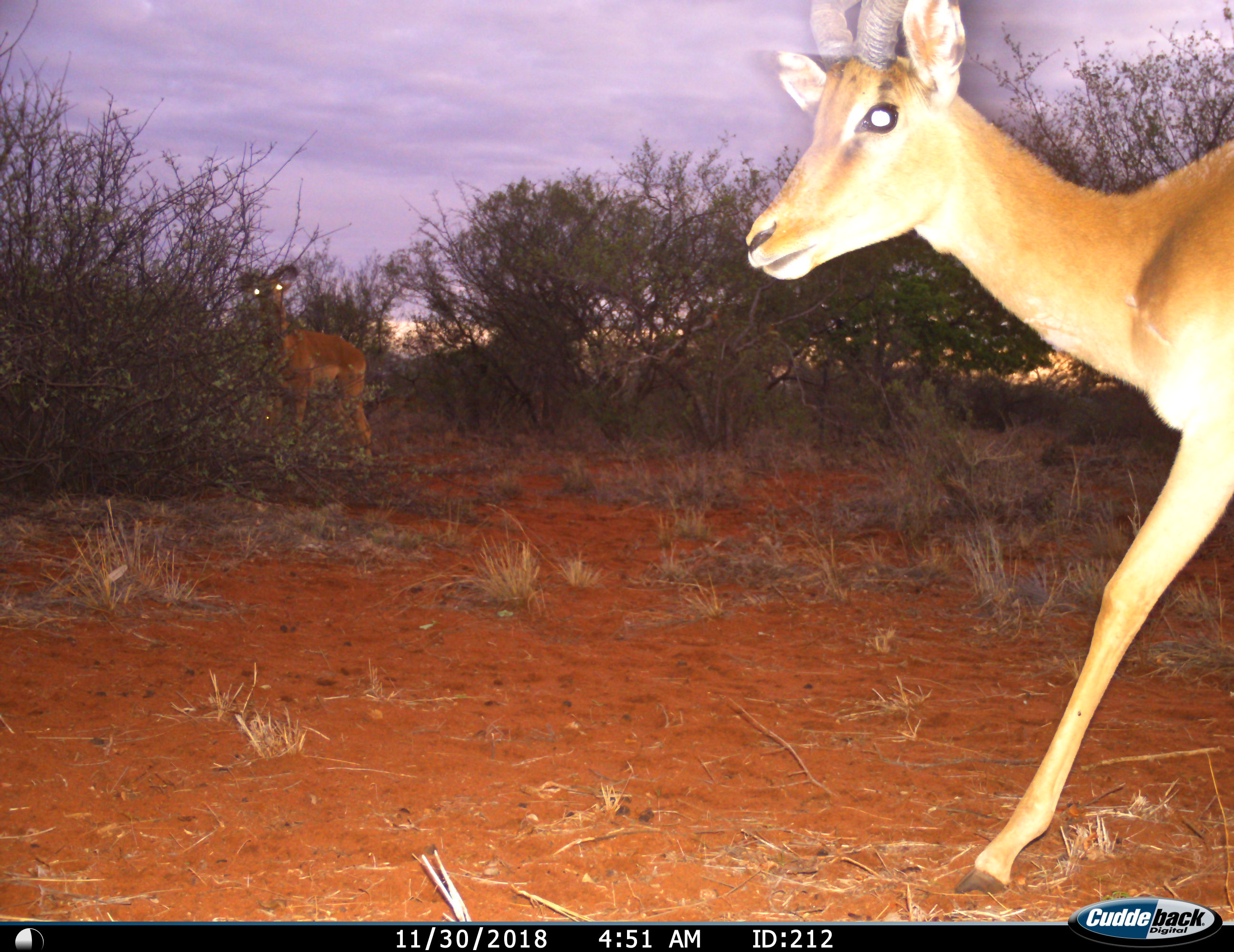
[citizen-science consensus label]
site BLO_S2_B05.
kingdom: Animalia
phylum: Chordata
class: Mammalia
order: Artiodactyla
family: Bovidae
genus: Aepyceros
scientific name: Aepyceros melampus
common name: impala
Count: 2.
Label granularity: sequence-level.